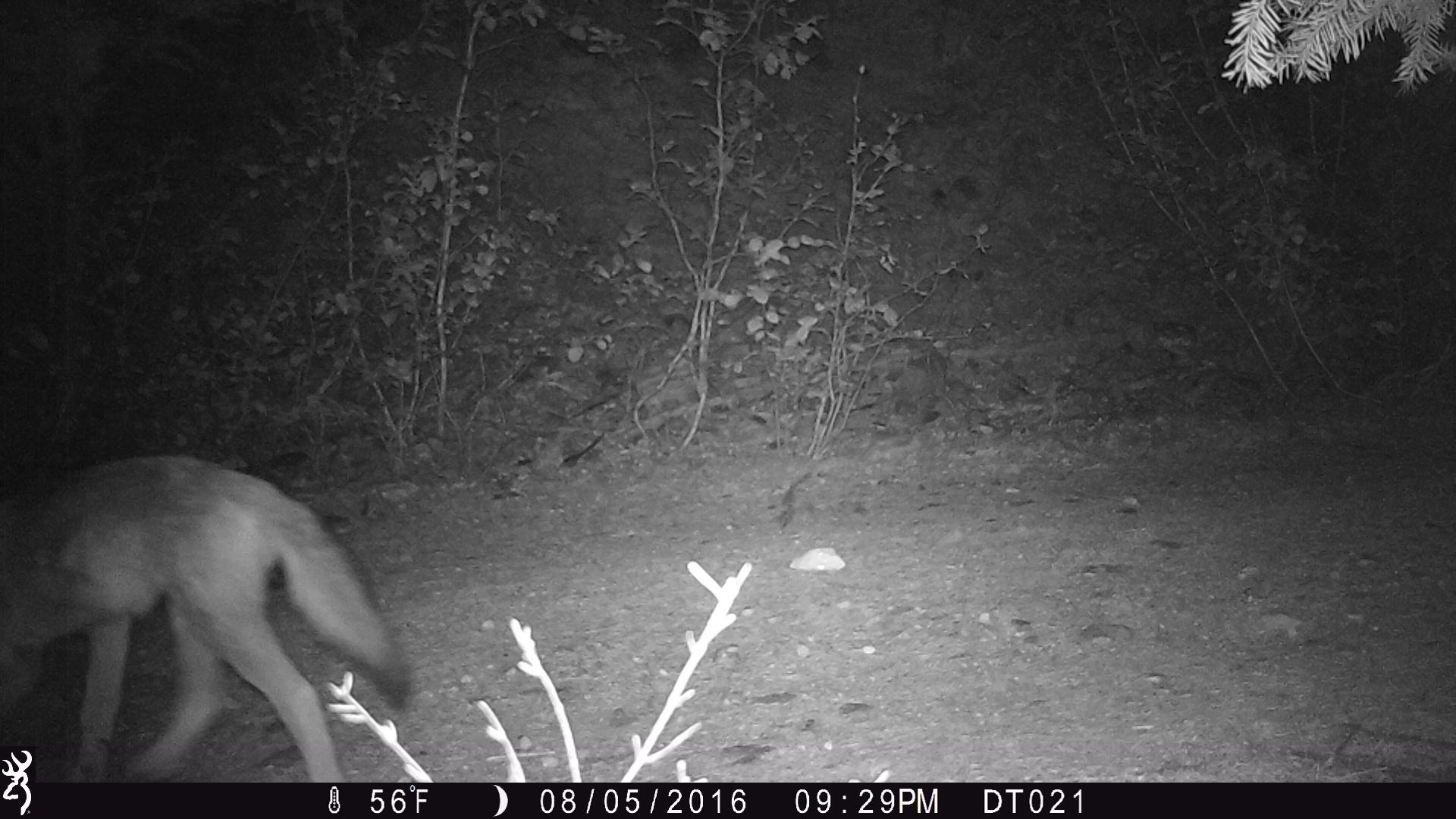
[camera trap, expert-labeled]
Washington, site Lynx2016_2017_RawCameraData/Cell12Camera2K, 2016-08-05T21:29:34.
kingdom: Animalia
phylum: Chordata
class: Mammalia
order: Carnivora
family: Canidae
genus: Canis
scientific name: Canis latrans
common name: coyote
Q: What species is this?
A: Canis latrans (coyote).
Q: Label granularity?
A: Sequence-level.